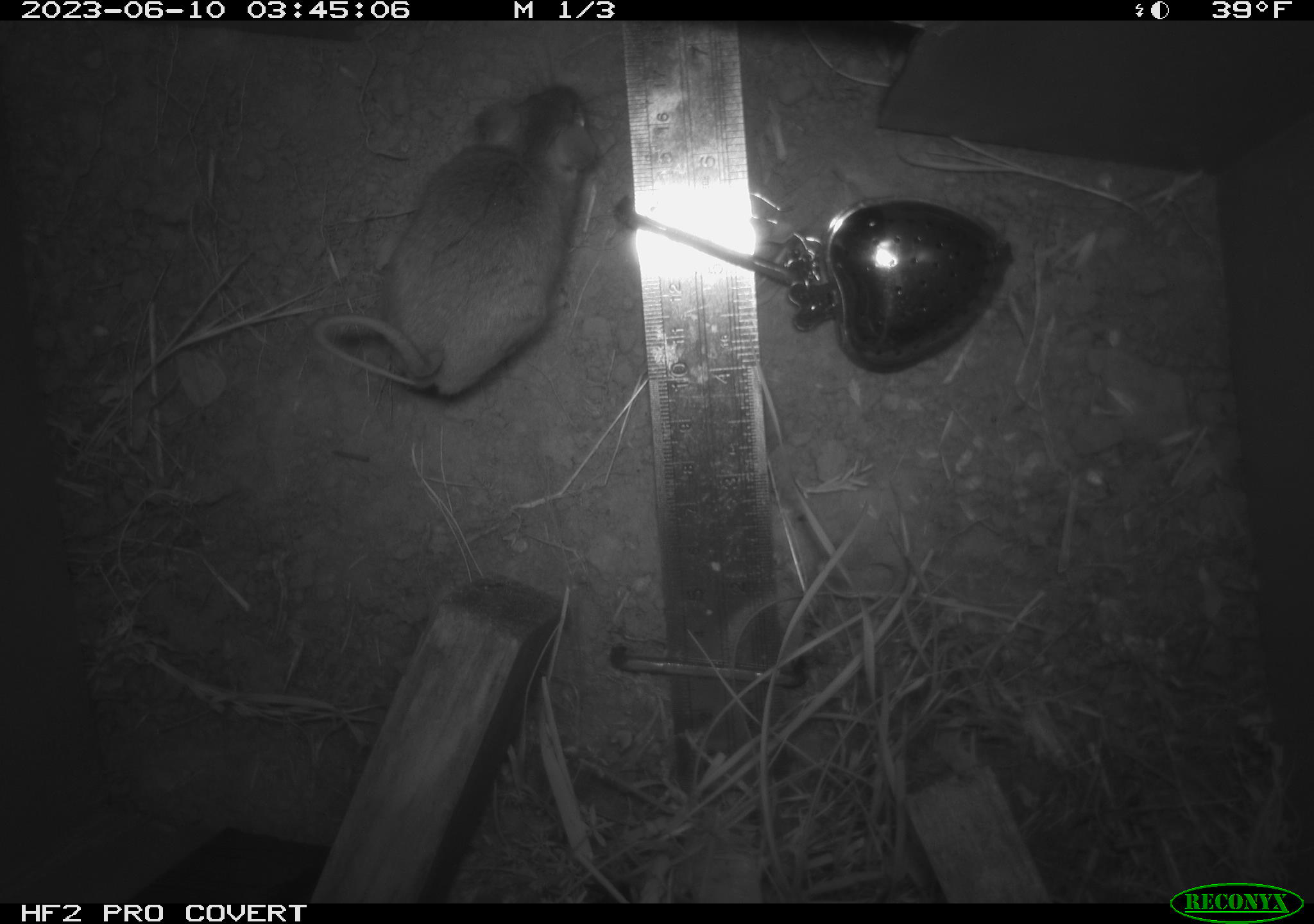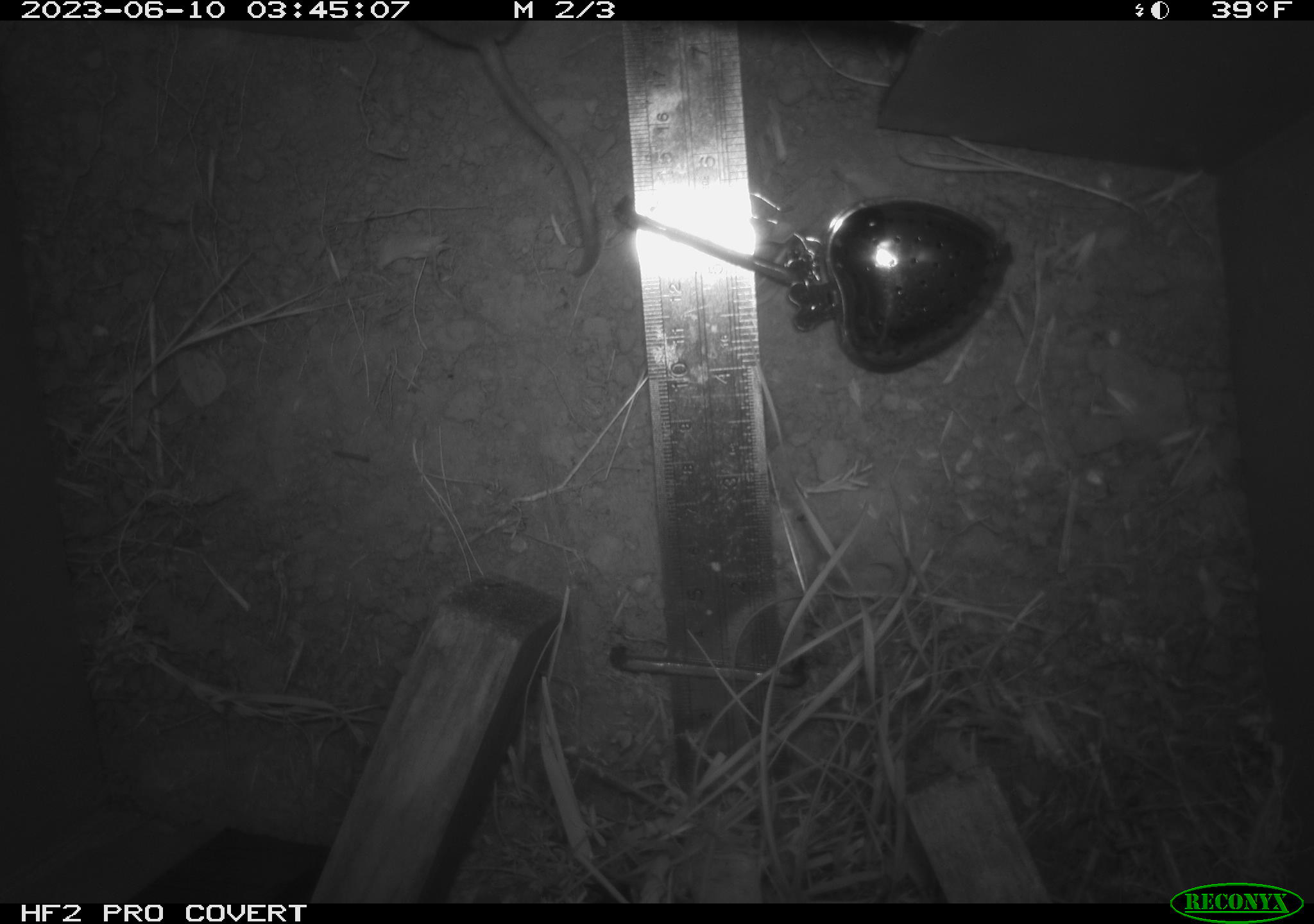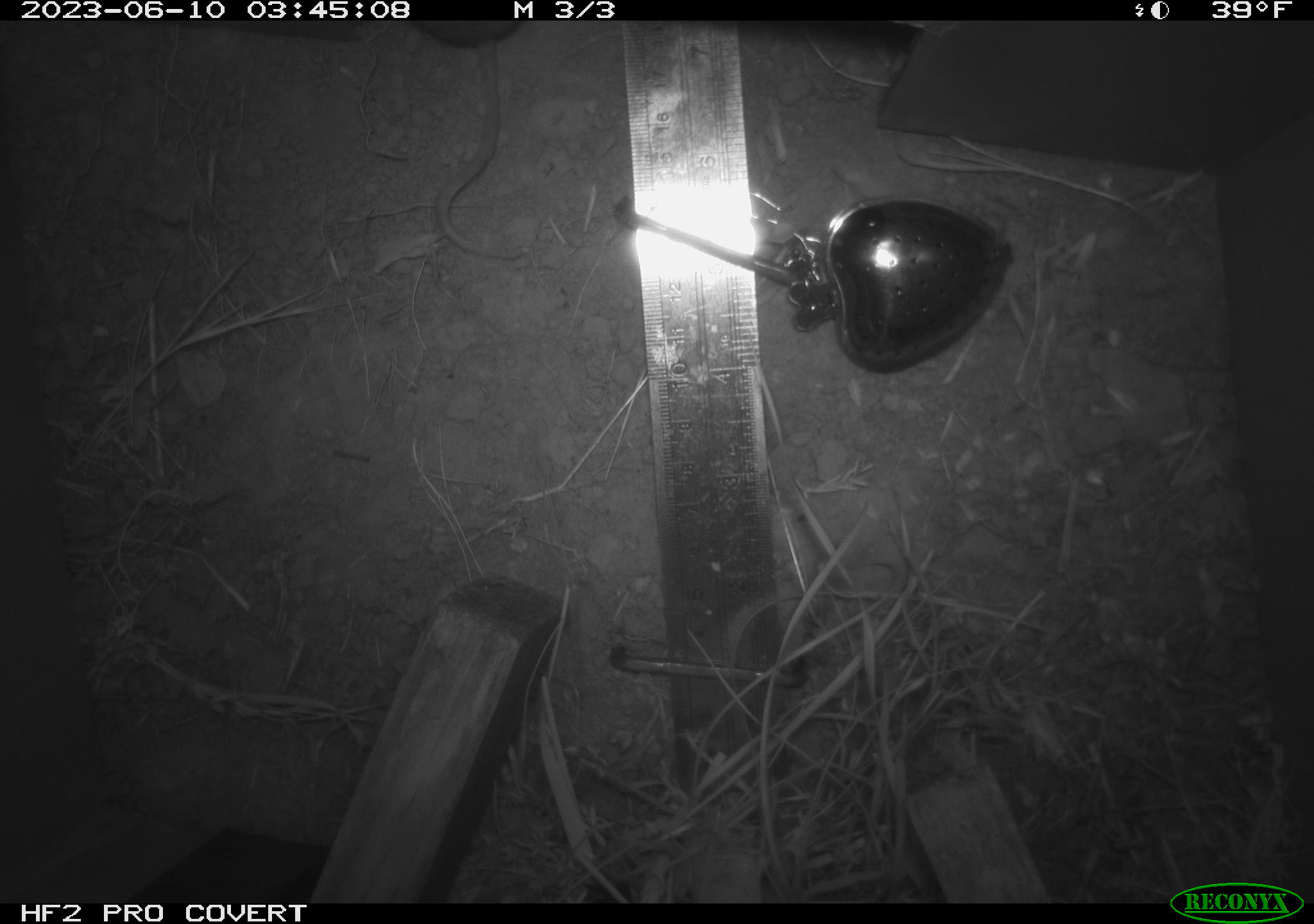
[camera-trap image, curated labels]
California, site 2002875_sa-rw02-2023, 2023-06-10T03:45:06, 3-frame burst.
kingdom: Animalia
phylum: Chordata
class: Mammalia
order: Rodentia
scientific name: Rodentia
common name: mouse species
Mouse species (Rodentia).